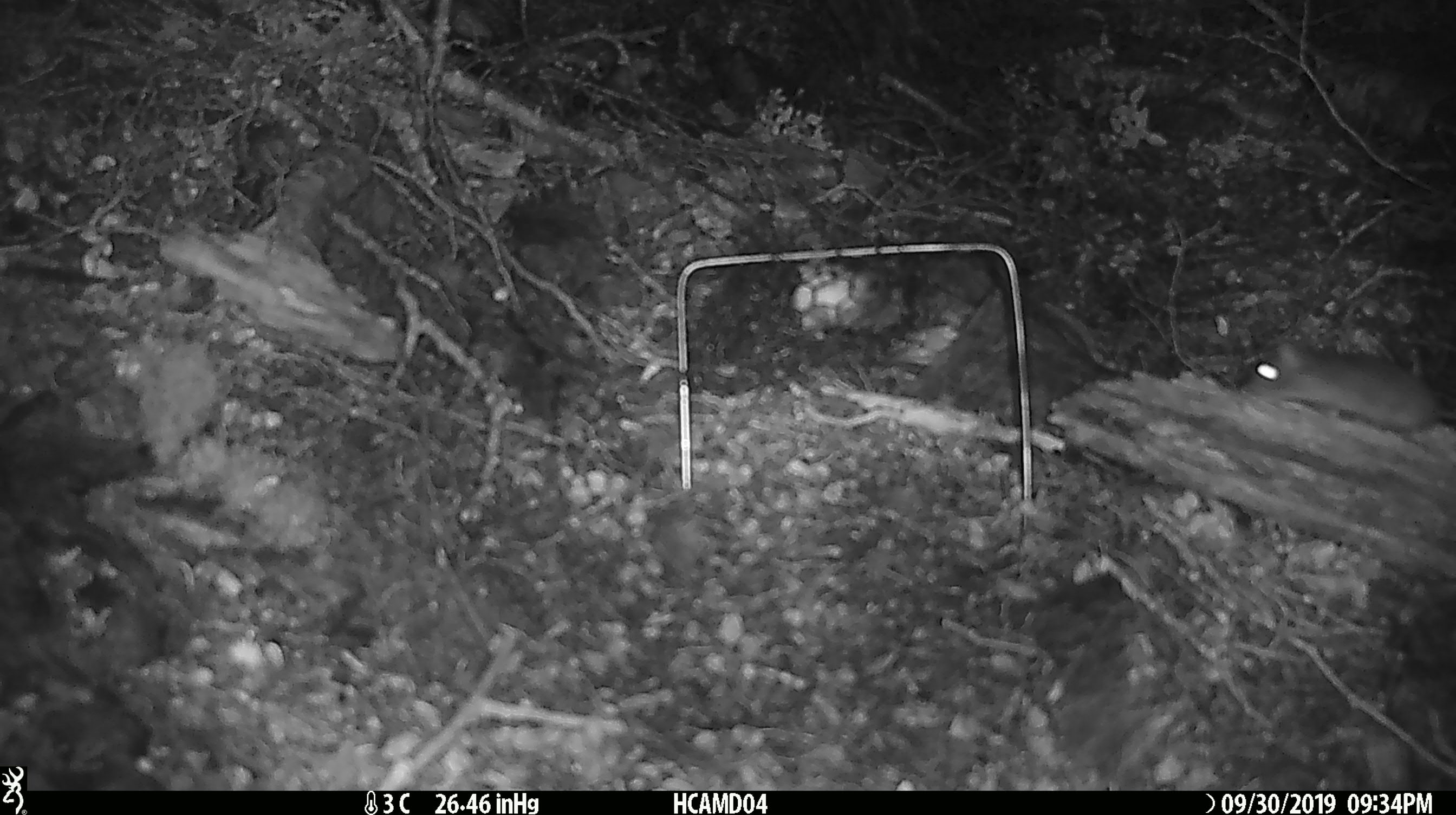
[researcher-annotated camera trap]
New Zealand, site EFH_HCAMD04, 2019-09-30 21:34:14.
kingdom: Animalia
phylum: Chordata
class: Mammalia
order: Rodentia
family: Muridae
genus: Mus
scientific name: Mus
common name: mouse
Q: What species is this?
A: Mouse (Mus).